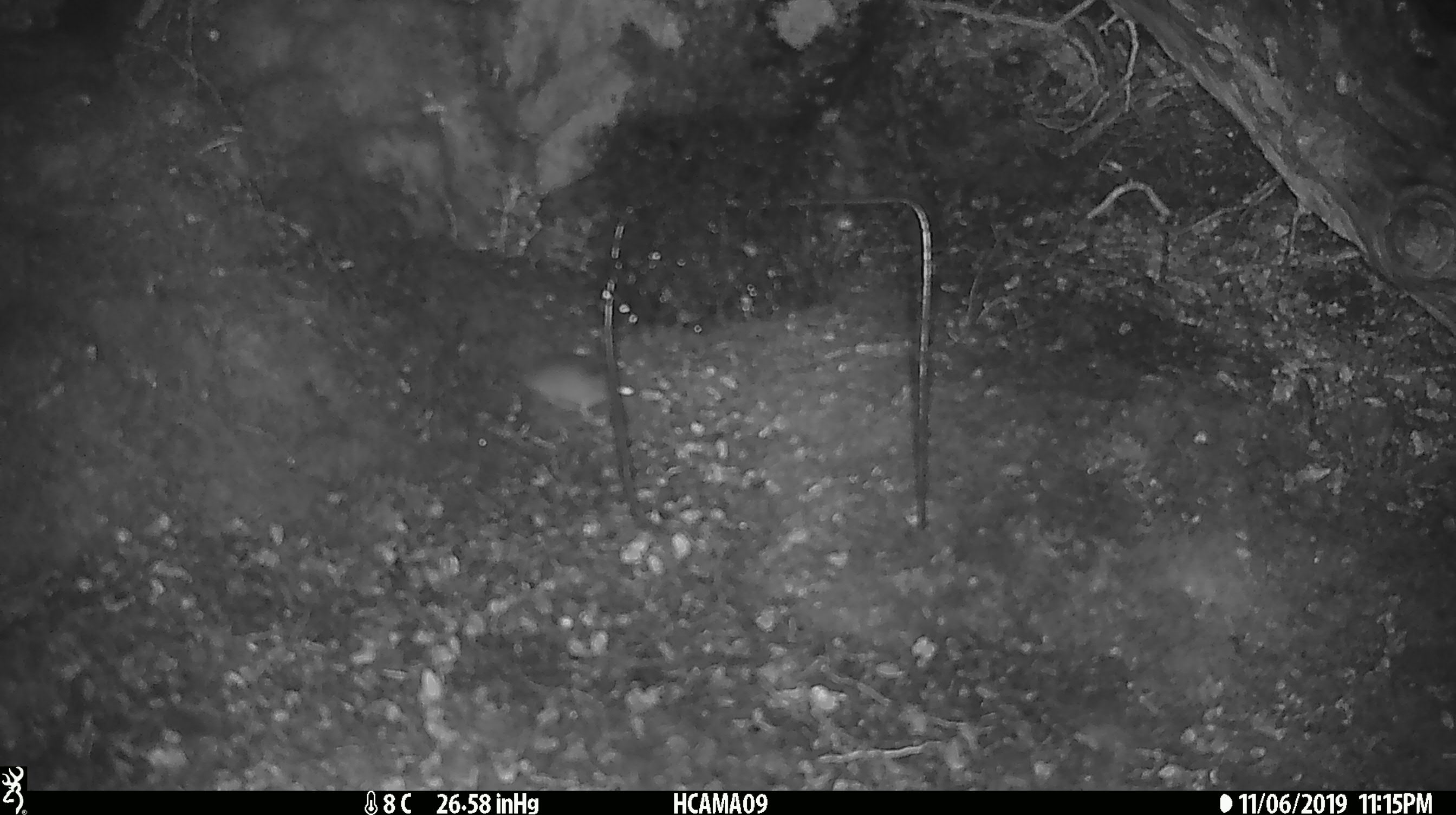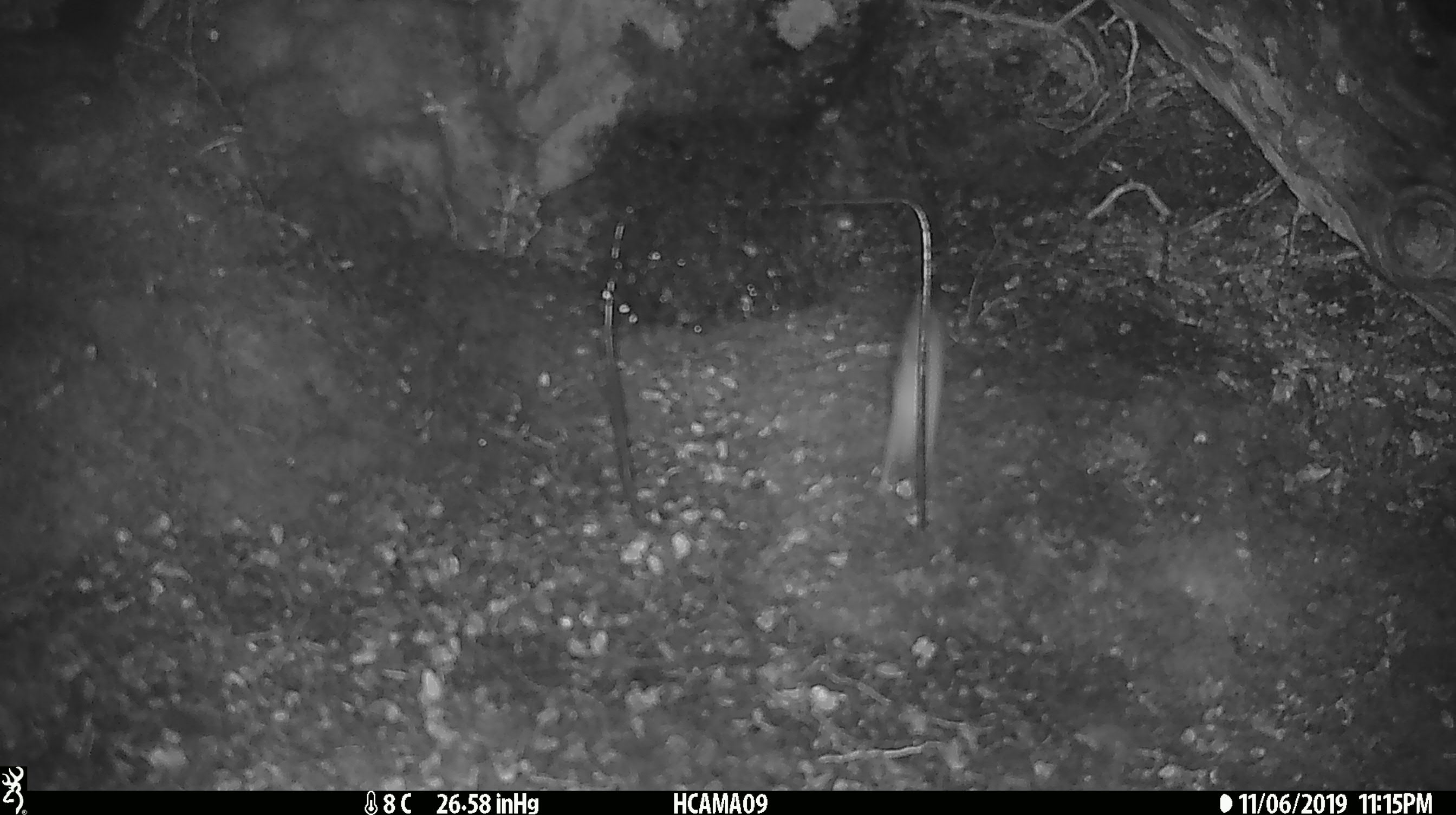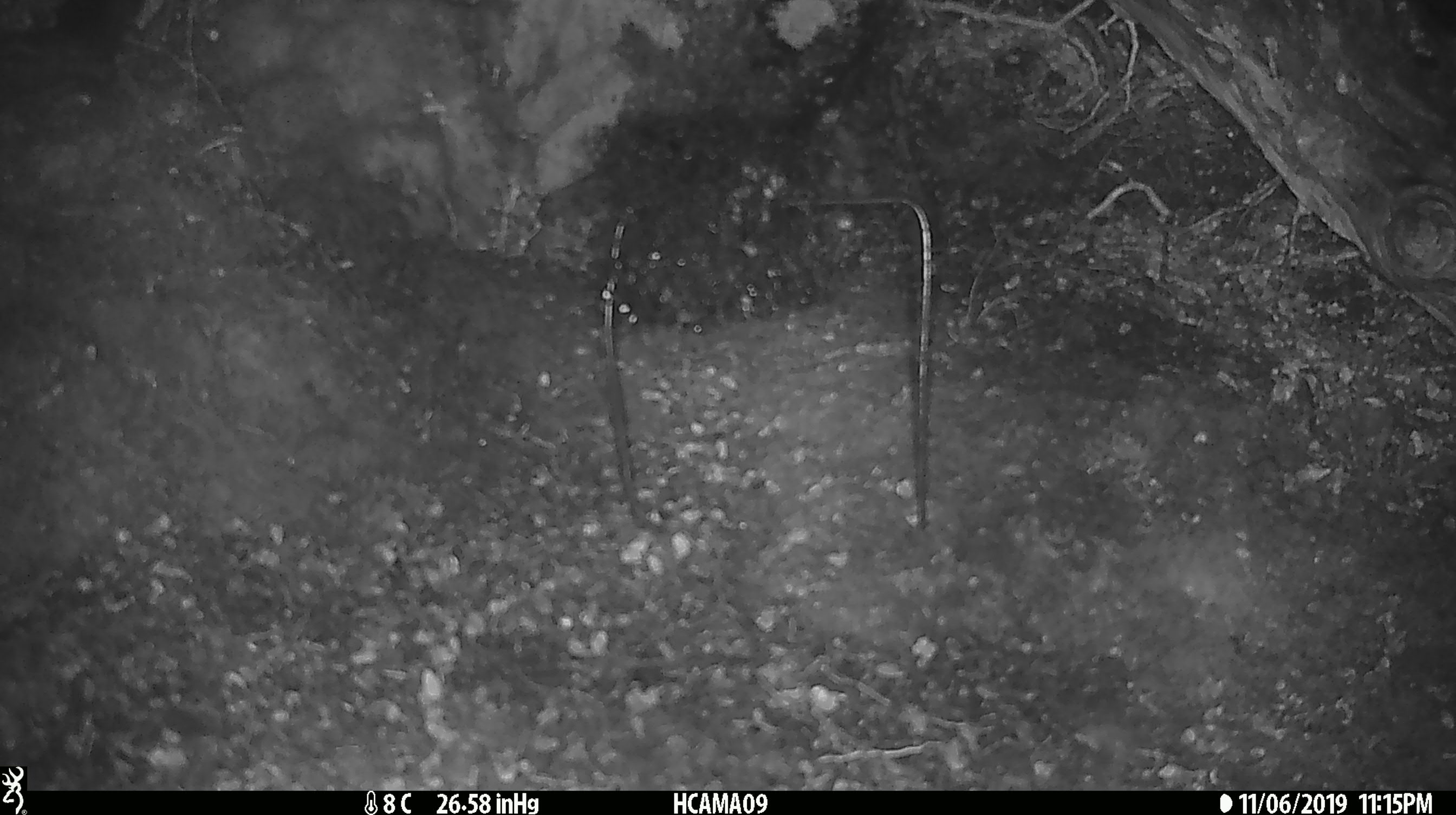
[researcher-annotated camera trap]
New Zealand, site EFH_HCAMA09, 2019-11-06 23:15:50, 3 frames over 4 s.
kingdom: Animalia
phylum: Chordata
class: Mammalia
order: Rodentia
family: Muridae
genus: Mus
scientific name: Mus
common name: mouse